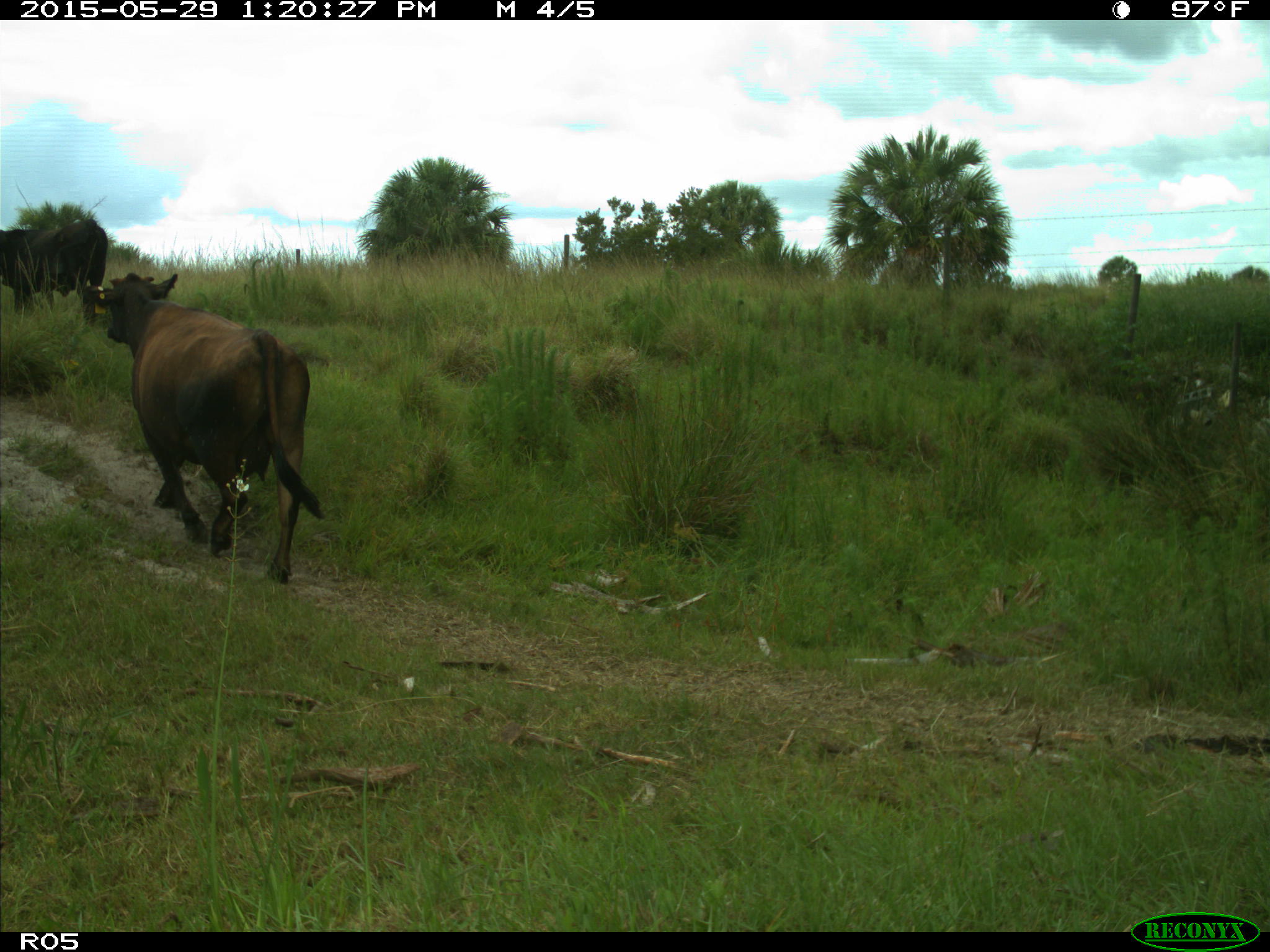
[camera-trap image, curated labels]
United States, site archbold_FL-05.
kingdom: Animalia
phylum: Chordata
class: Mammalia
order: Artiodactyla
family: Bovidae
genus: Bos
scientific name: Bos taurus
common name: domestic cow